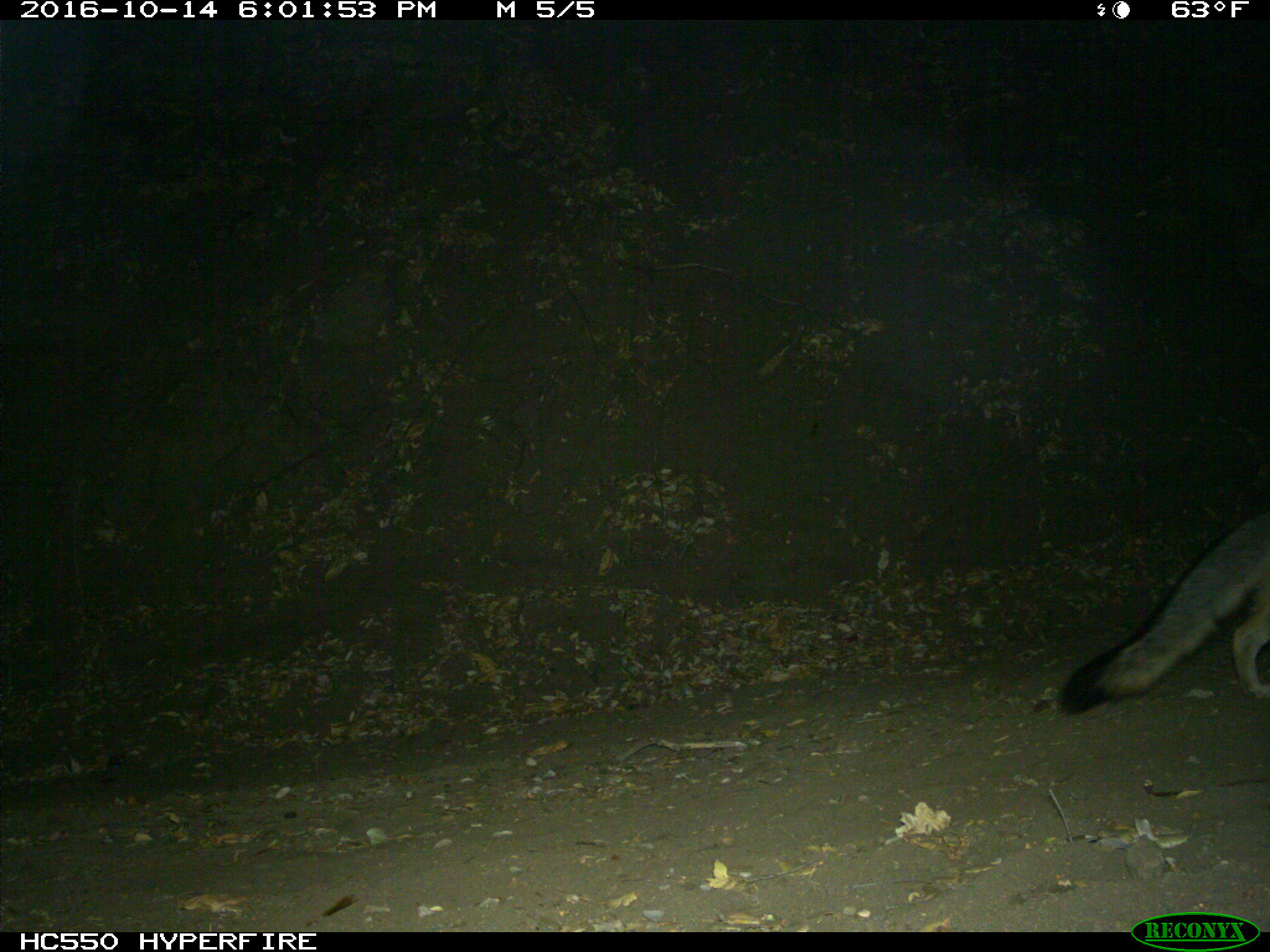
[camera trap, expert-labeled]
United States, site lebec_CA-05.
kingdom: Animalia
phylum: Chordata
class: Mammalia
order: Carnivora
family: Canidae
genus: Urocyon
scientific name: Urocyon cinereoargenteus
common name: gray fox